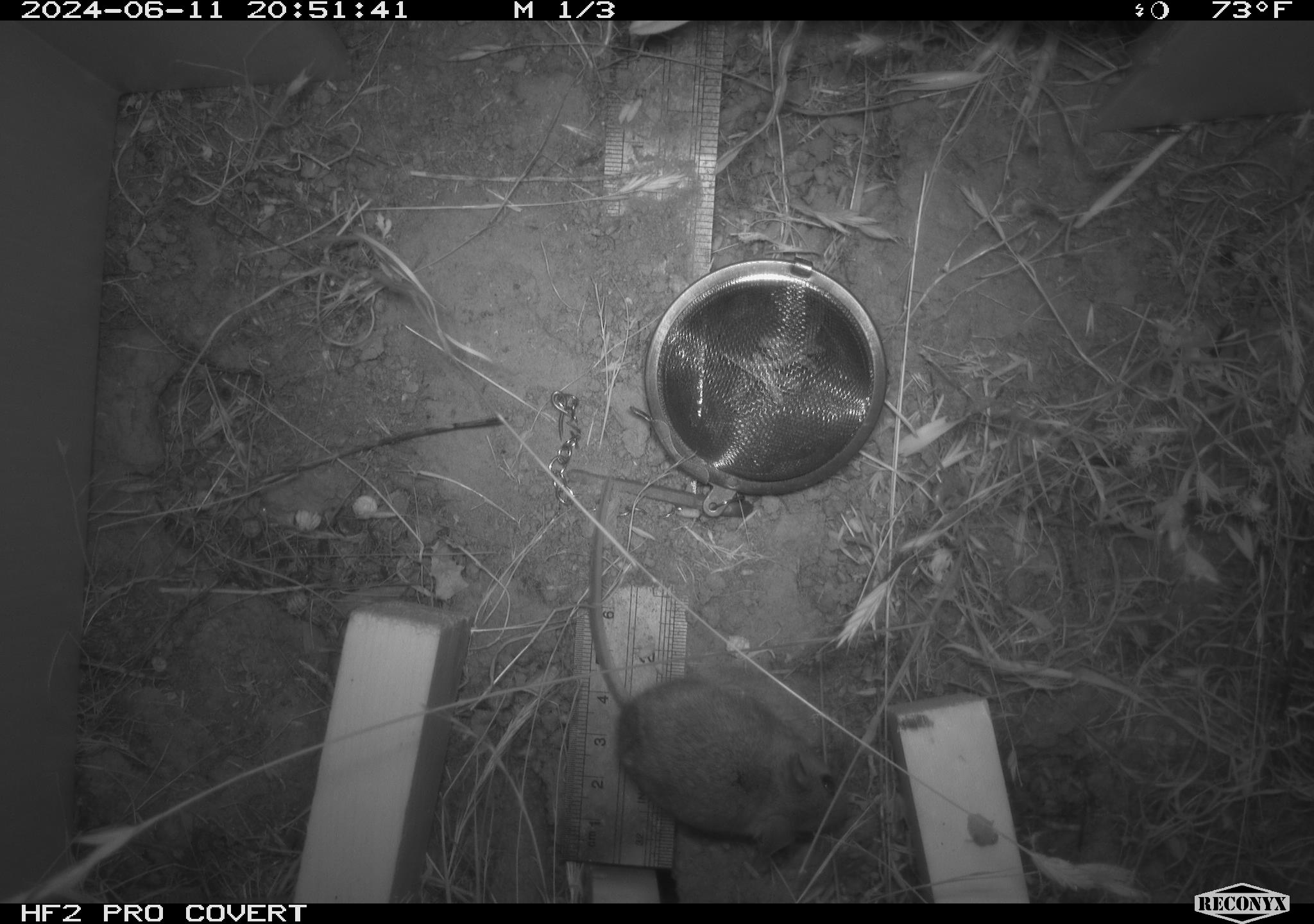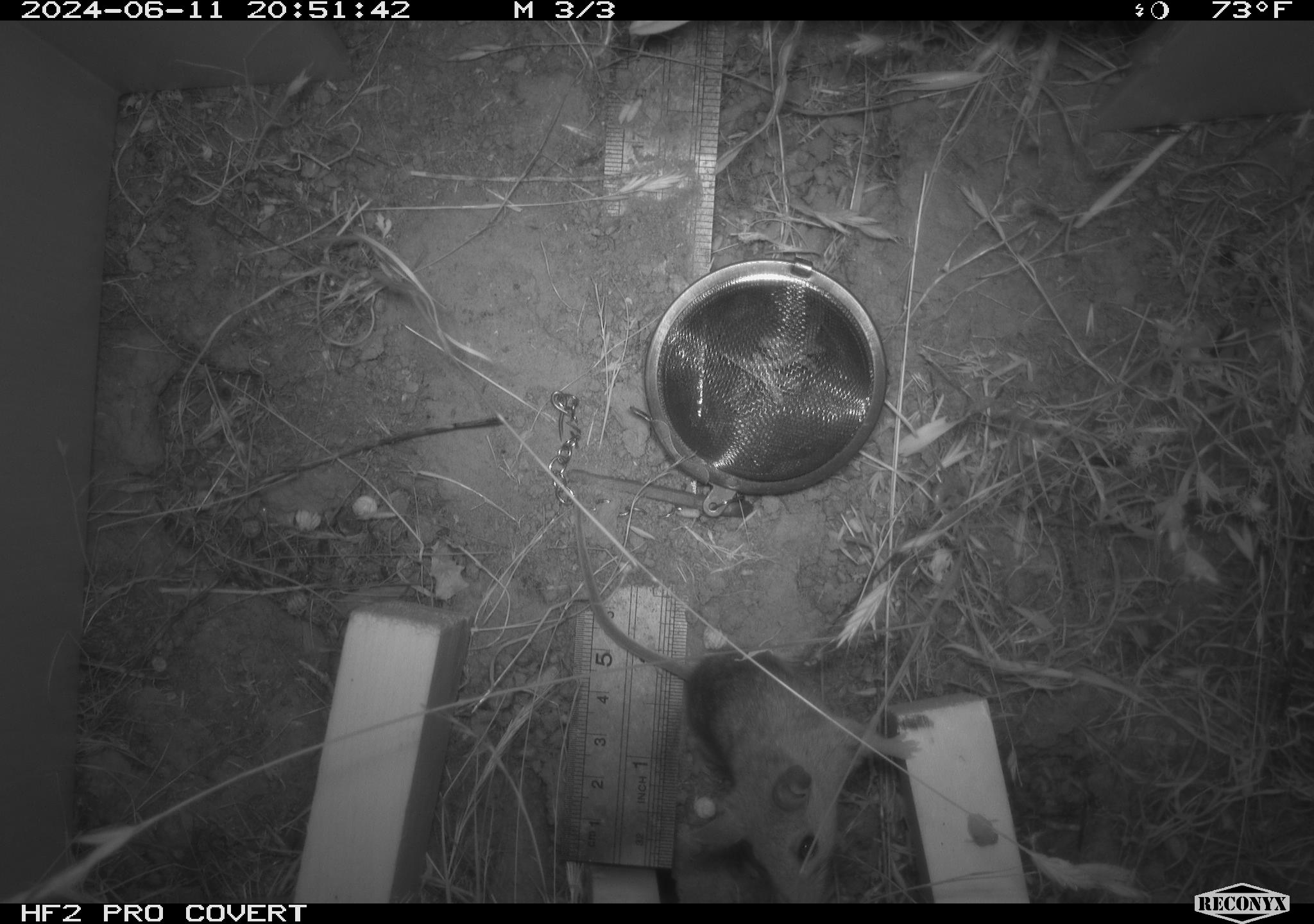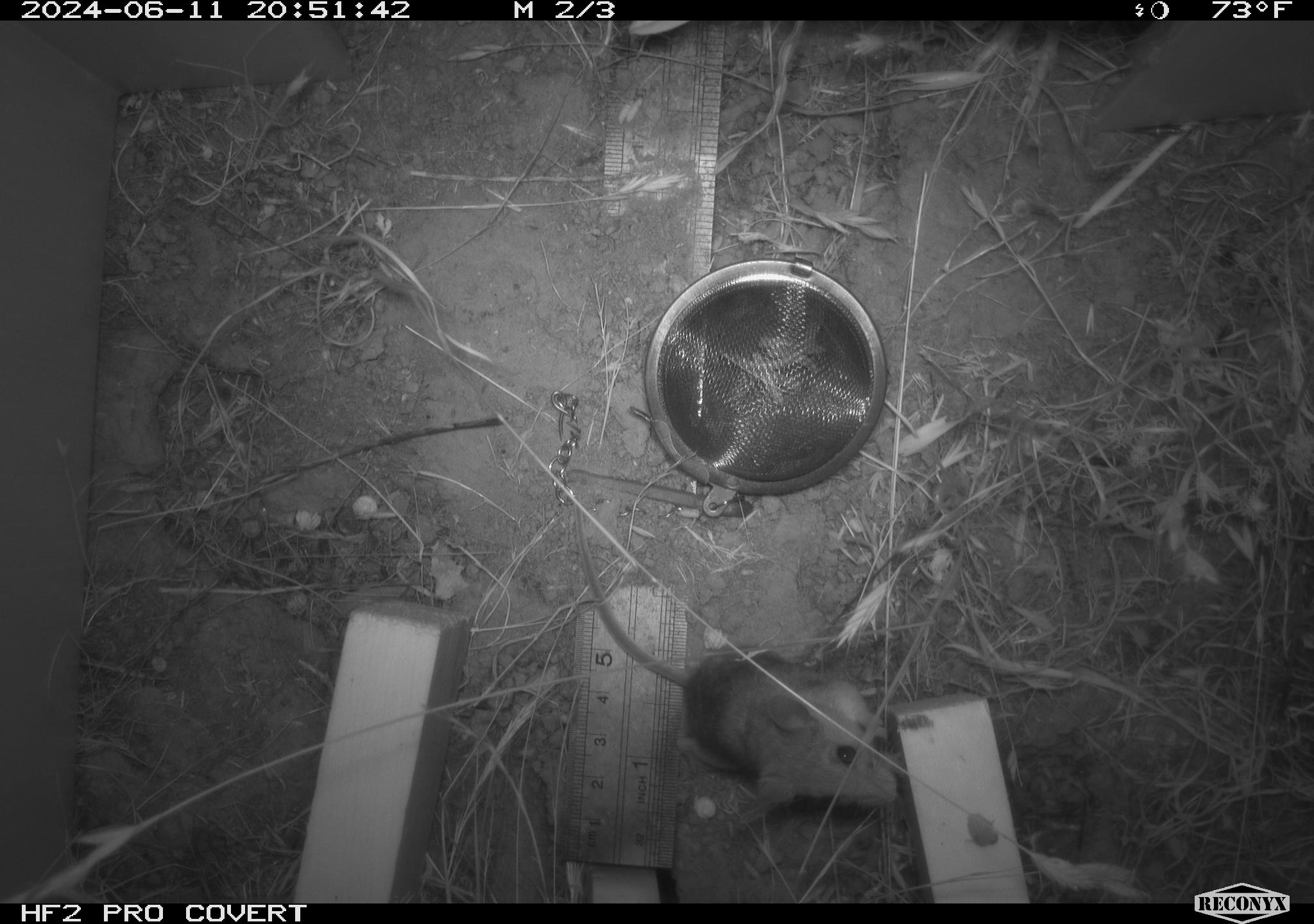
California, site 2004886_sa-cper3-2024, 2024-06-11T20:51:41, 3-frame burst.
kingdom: Animalia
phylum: Chordata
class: Mammalia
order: Rodentia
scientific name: Rodentia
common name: rodent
Rodent (Rodentia).